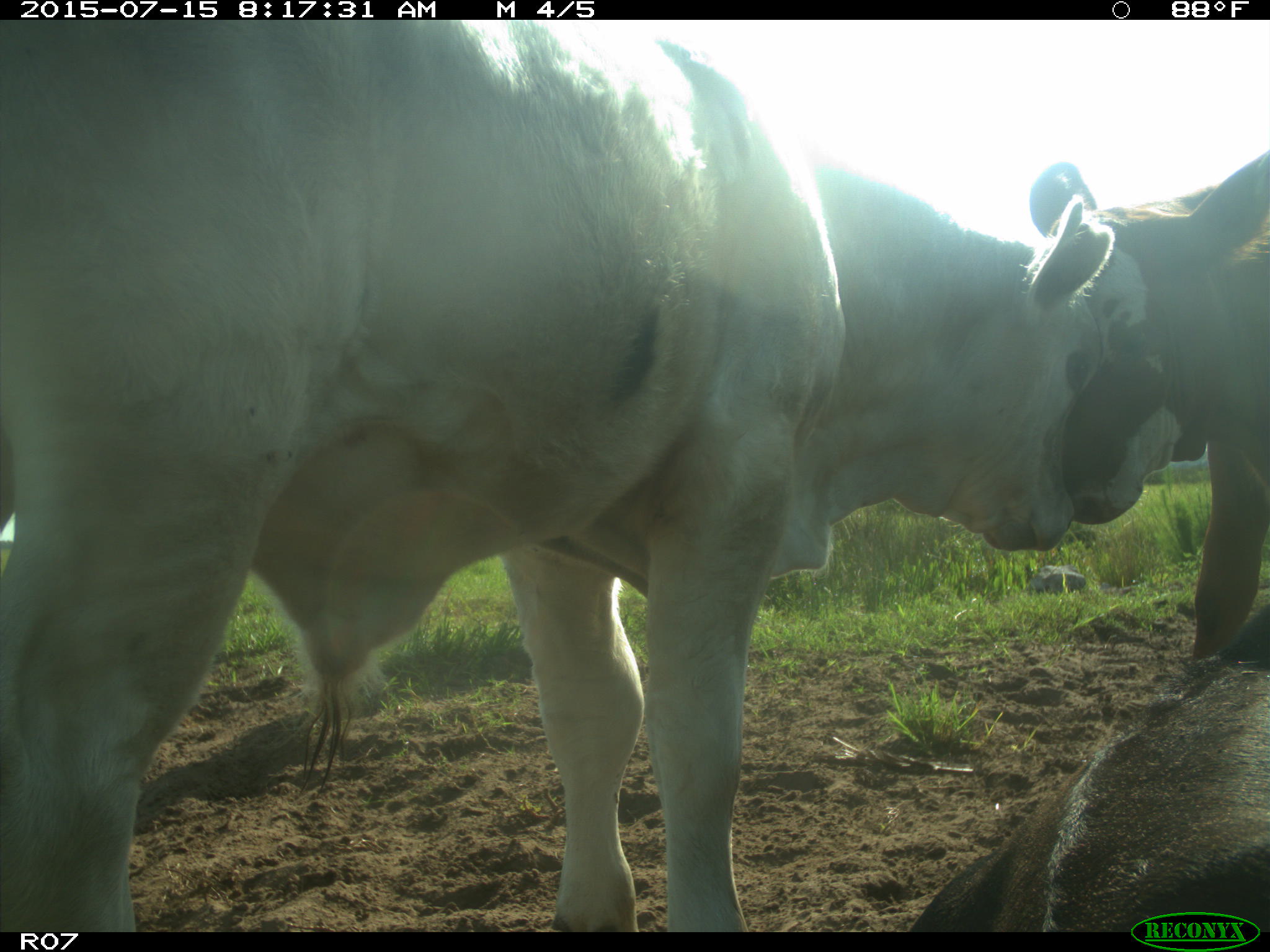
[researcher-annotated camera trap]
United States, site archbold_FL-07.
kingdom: Animalia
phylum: Chordata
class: Mammalia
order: Artiodactyla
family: Bovidae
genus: Bos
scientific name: Bos taurus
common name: domestic cow